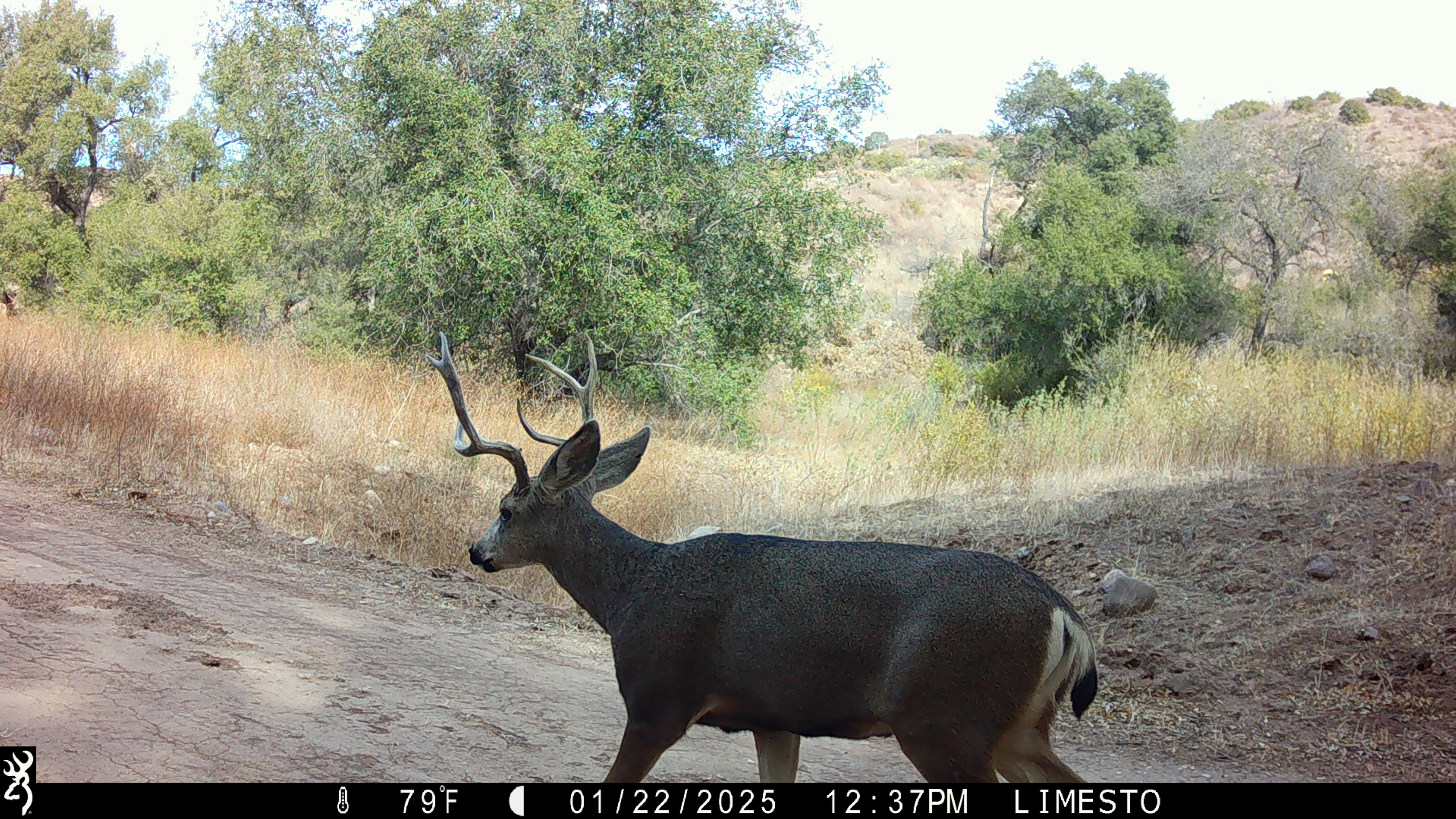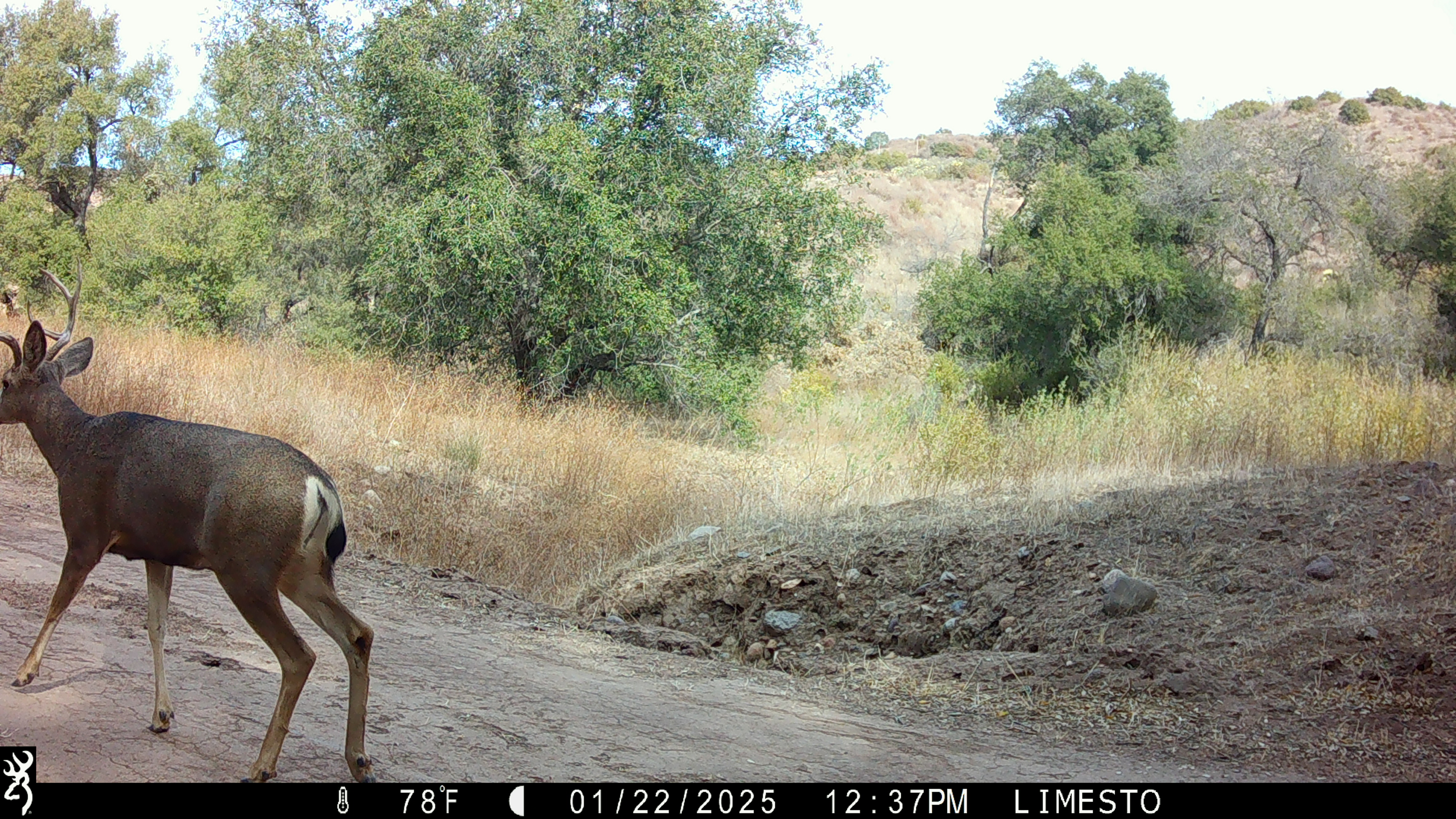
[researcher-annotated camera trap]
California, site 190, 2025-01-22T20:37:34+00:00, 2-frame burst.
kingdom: Animalia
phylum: Chordata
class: Mammalia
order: Artiodactyla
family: Cervidae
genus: Odocoileus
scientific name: Odocoileus hemionus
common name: mule deer